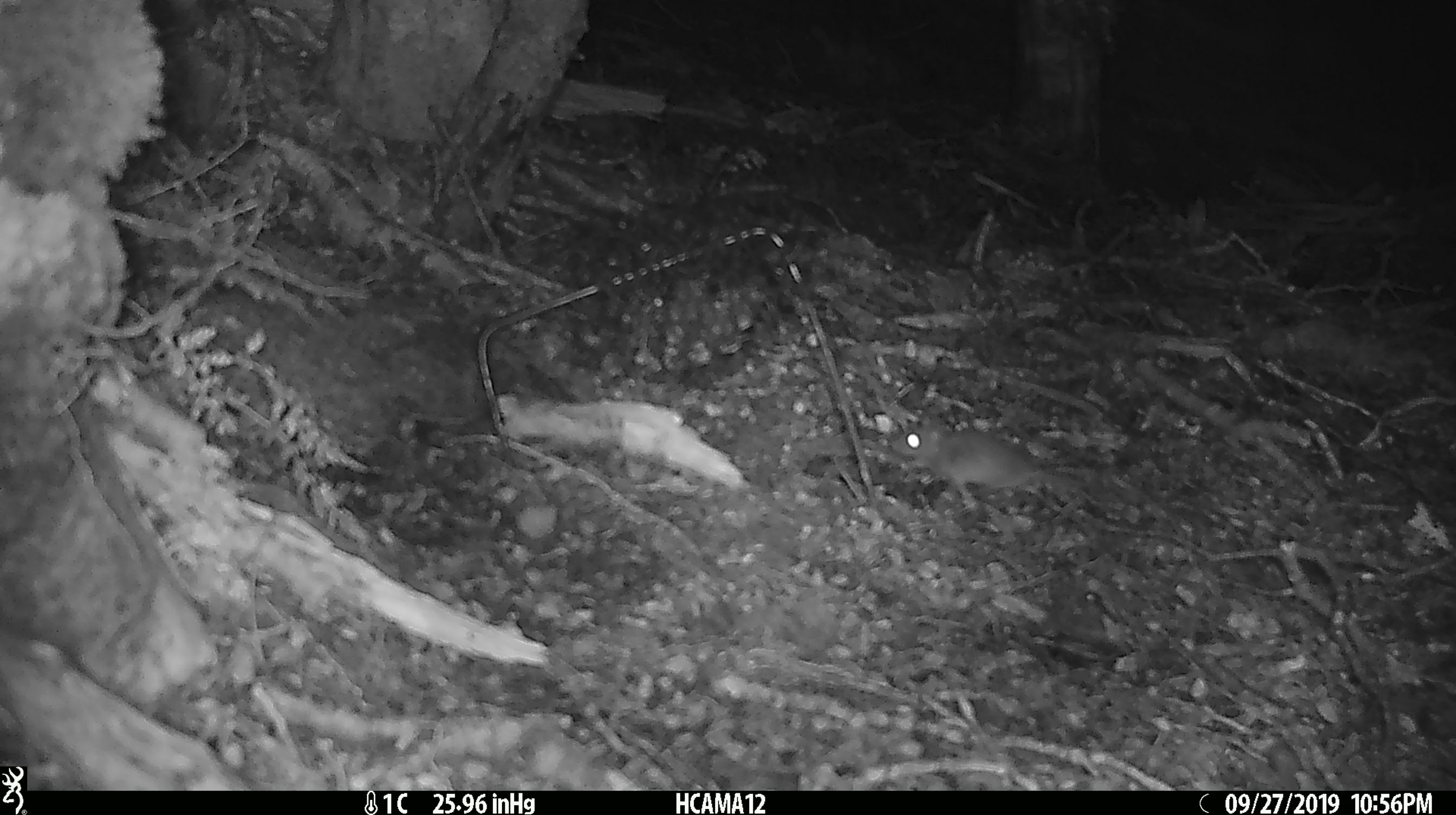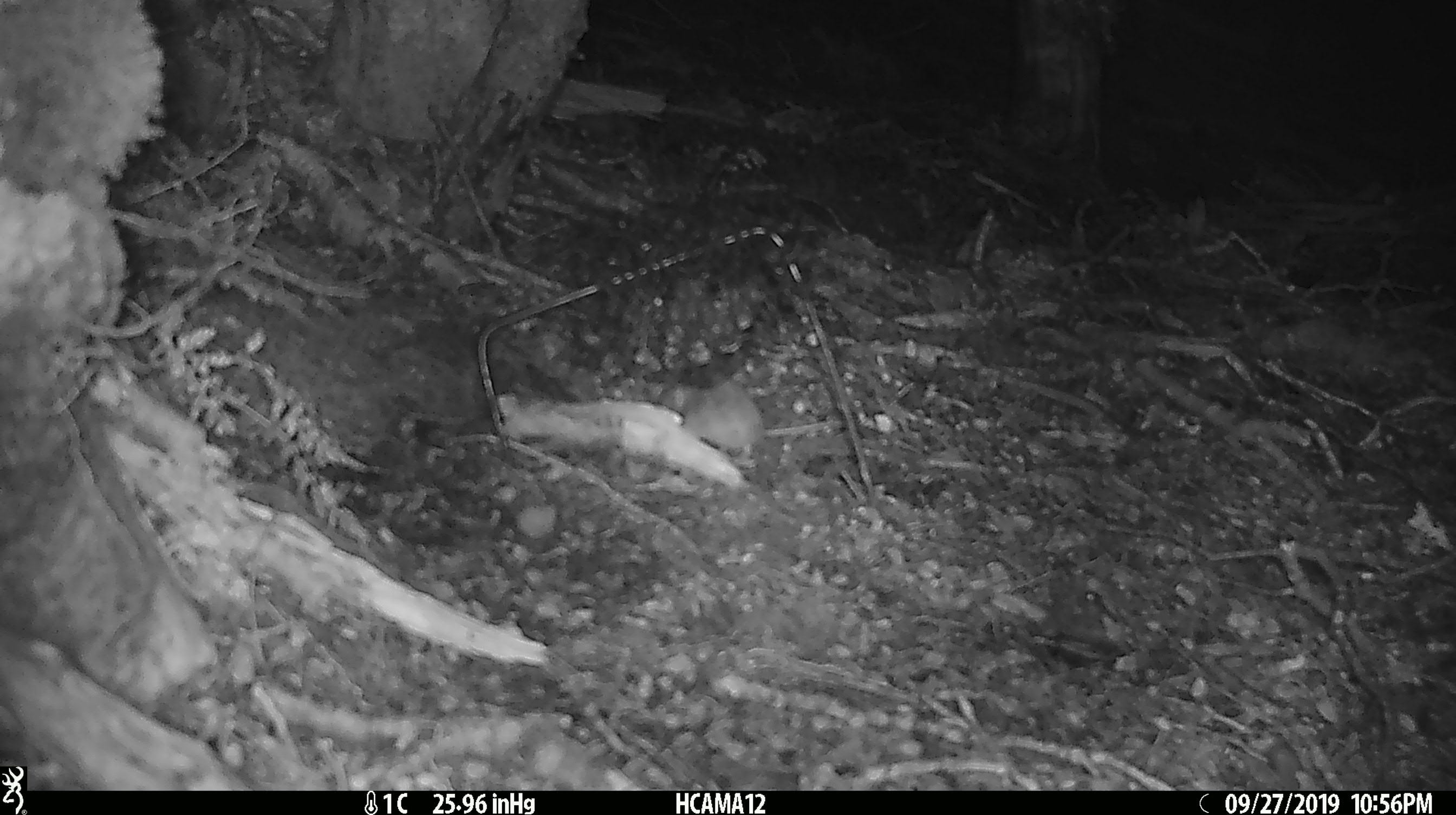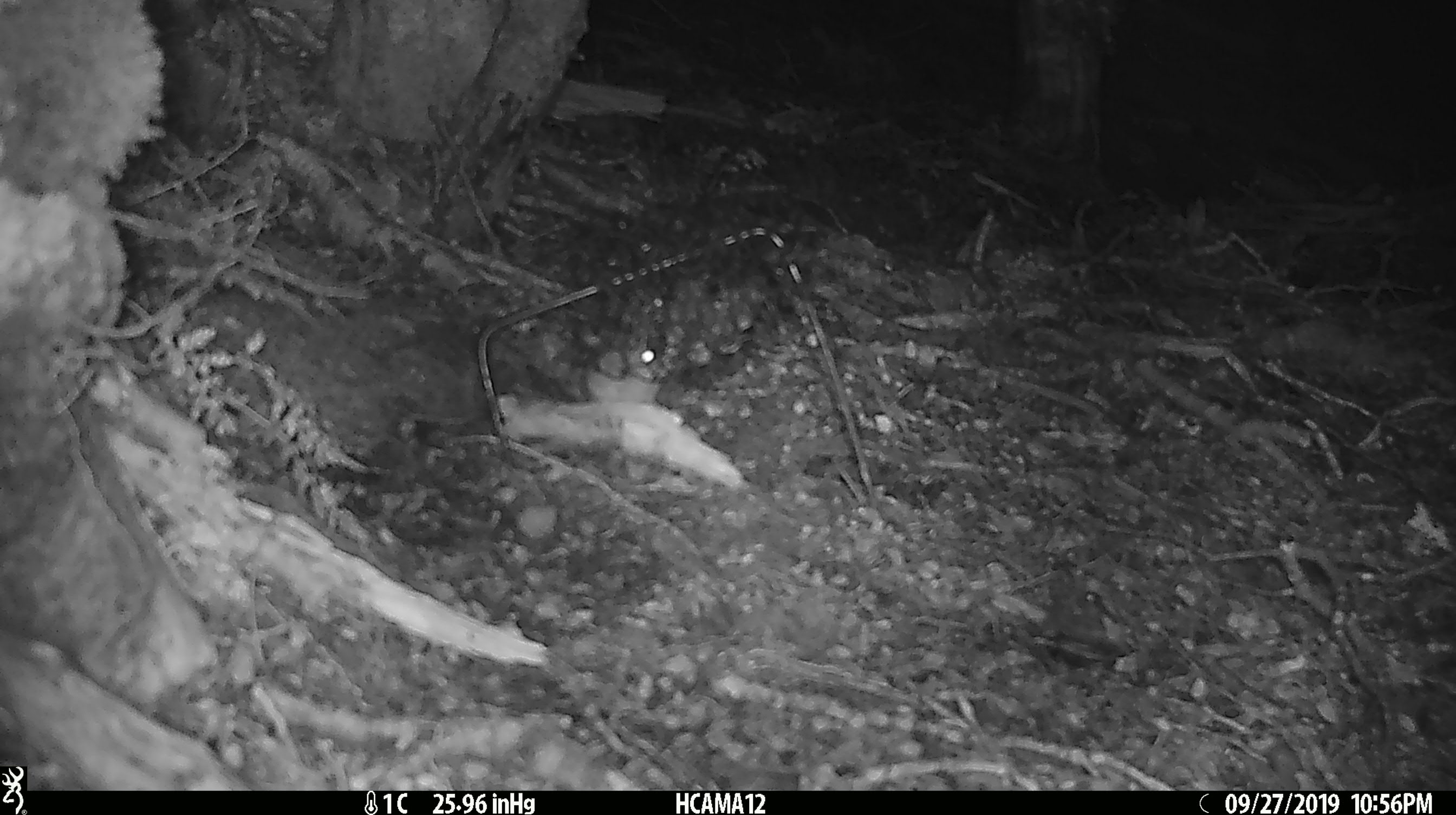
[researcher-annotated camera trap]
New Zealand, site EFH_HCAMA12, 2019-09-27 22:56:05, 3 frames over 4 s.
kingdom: Animalia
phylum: Chordata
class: Mammalia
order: Rodentia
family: Muridae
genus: Mus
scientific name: Mus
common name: mouse